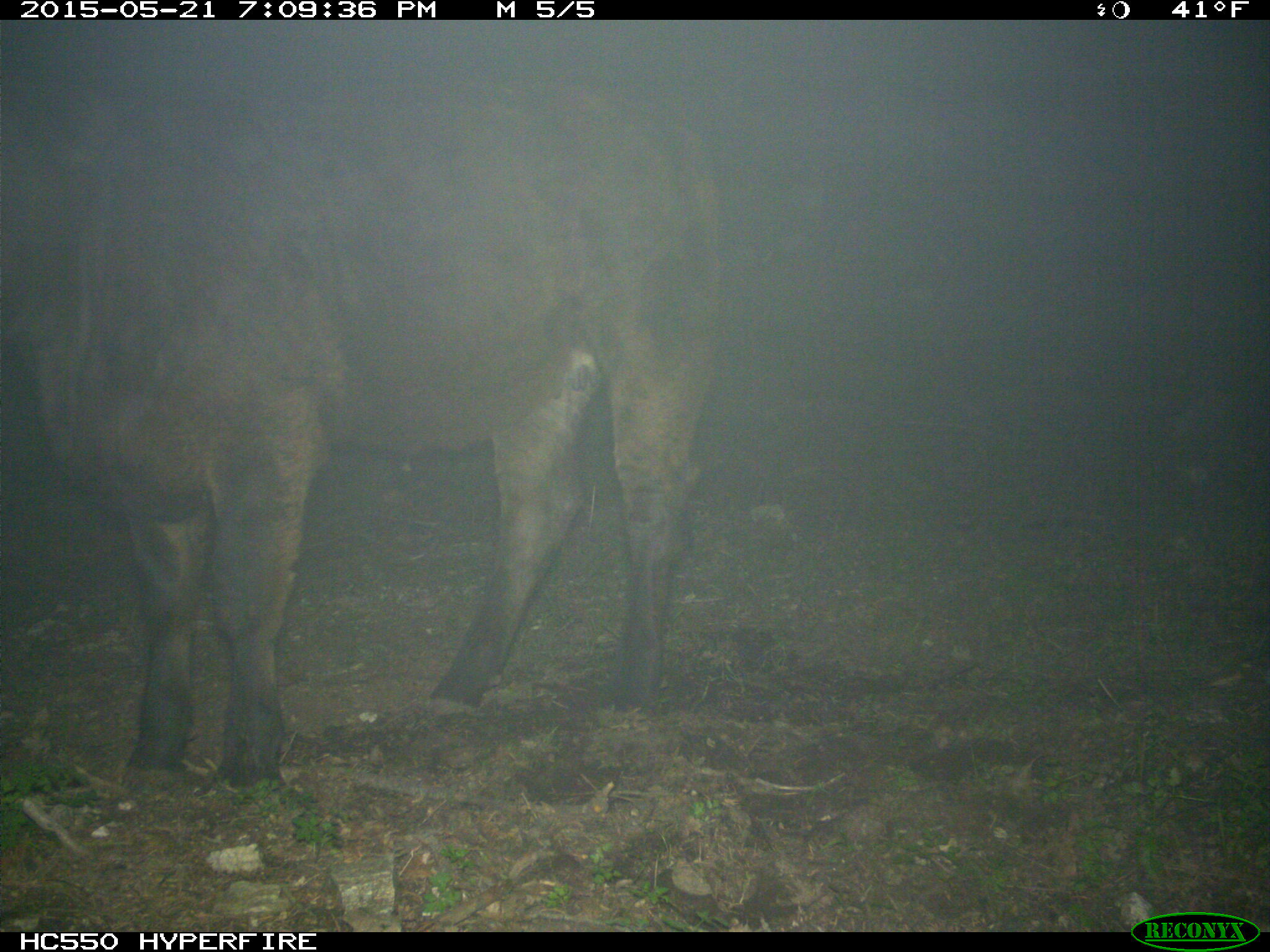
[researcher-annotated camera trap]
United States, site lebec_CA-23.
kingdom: Animalia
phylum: Chordata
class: Mammalia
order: Artiodactyla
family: Bovidae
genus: Bos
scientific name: Bos taurus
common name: domestic cow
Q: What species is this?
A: Bos taurus (domestic cow).